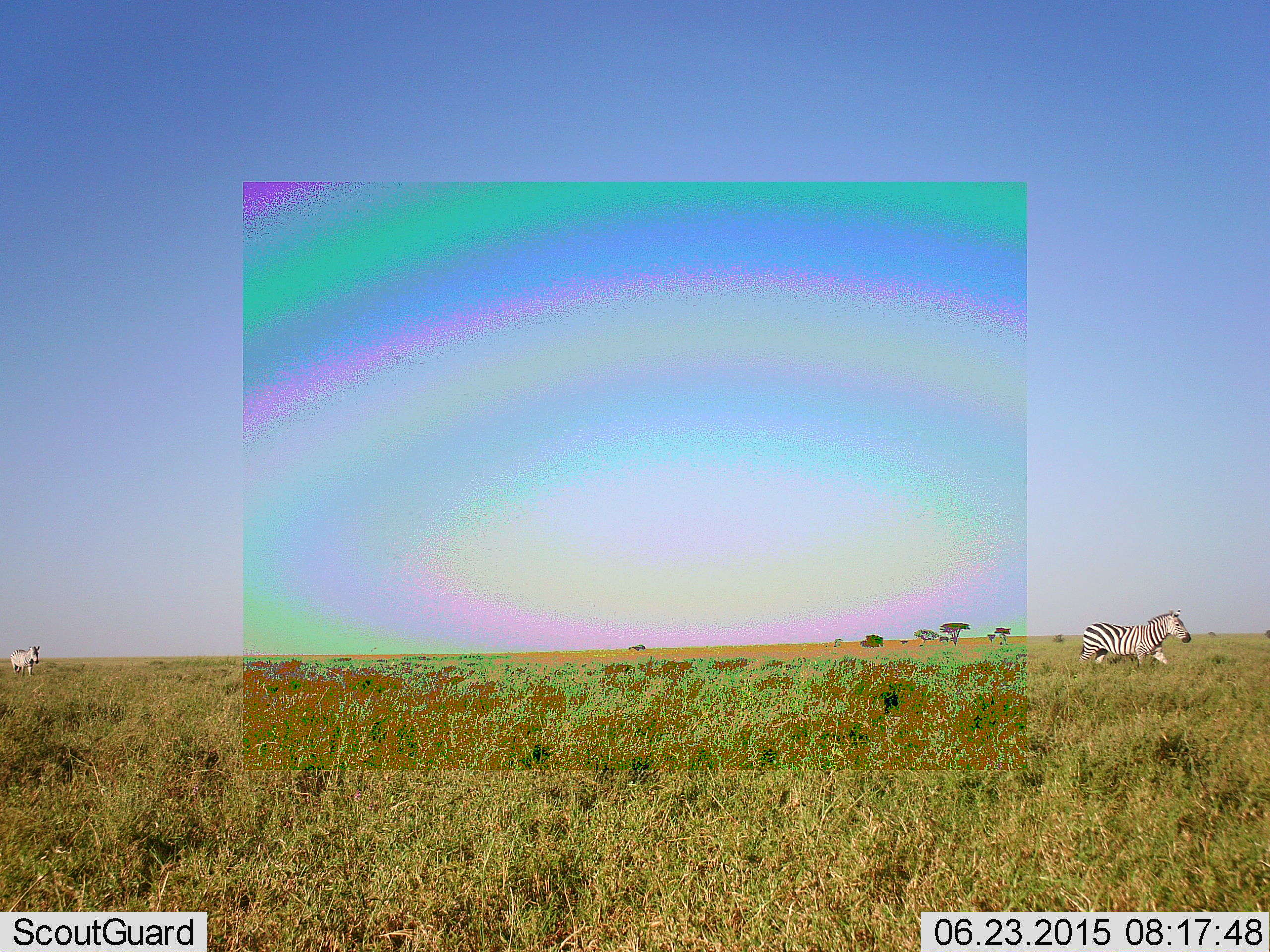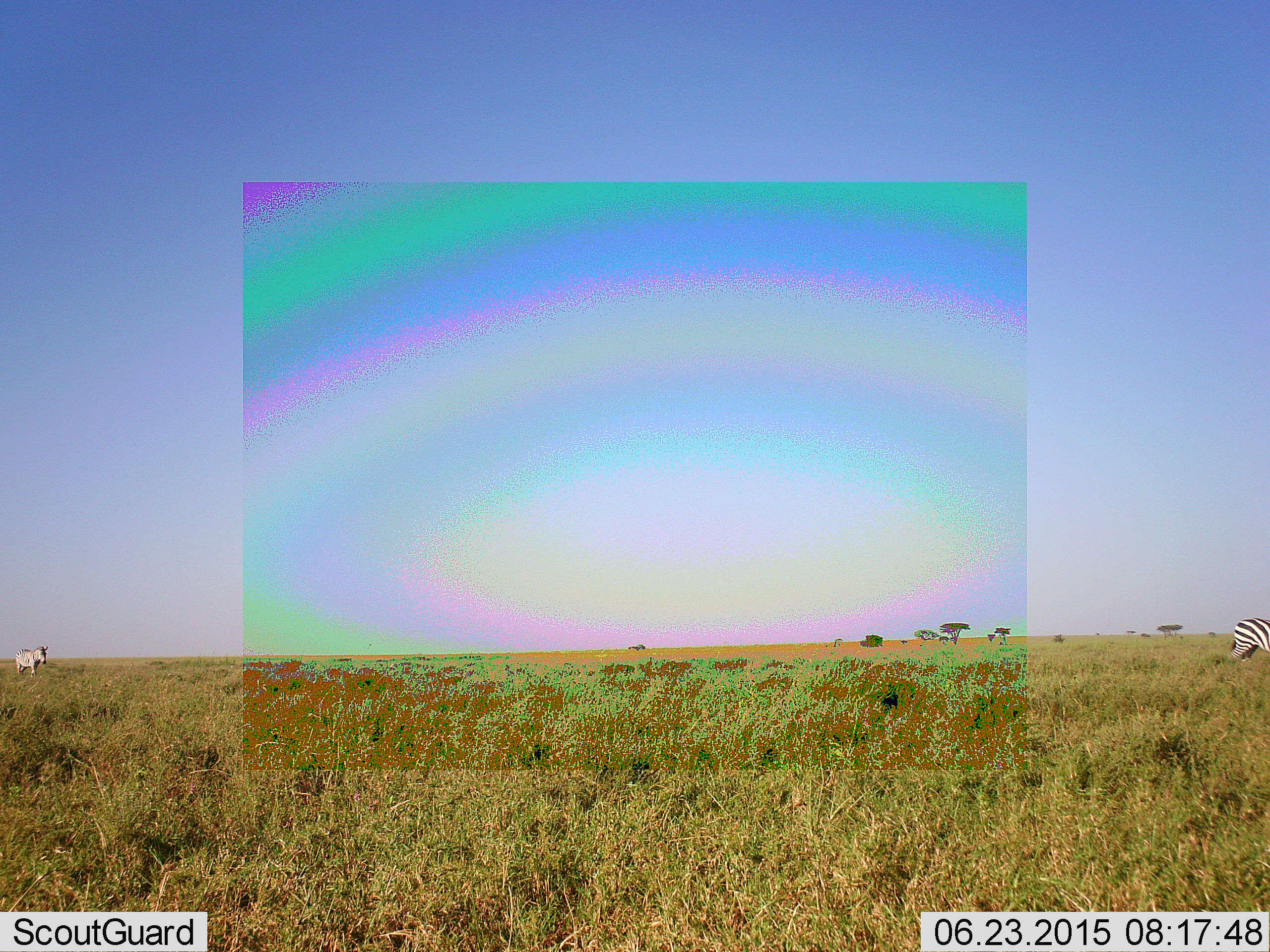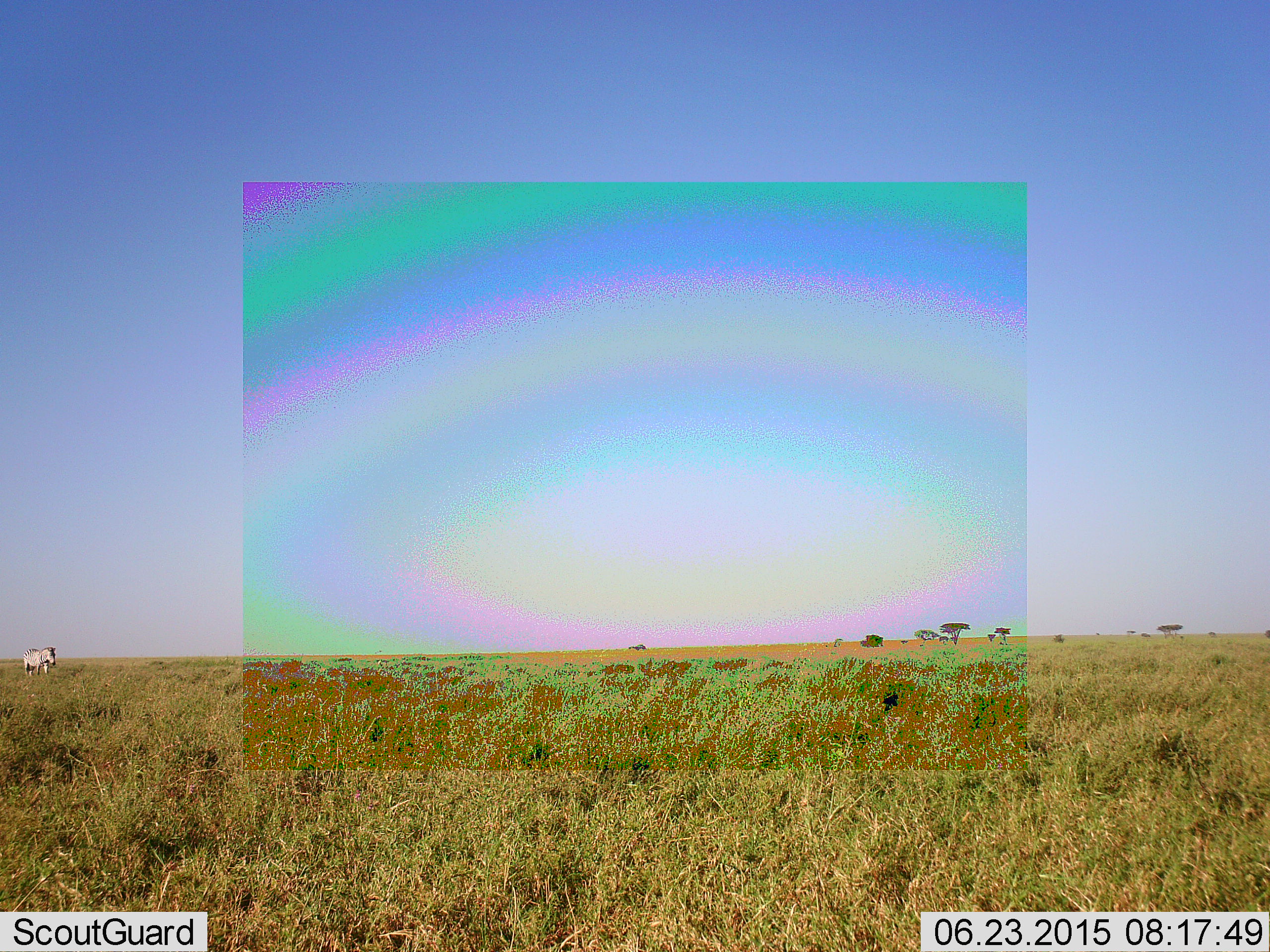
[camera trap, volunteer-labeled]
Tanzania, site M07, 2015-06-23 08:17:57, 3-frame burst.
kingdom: Animalia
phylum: Chordata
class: Mammalia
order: Perissodactyla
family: Equidae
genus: Equus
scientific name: Equus quagga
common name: plains zebra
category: zebra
Zebra (plains zebra) (Equus quagga), count 2. Behavior (volunteer vote fractions): standing 0%, resting 0%, moving 100%, interacting 0%. Young present (vote fraction): 0%. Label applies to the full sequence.